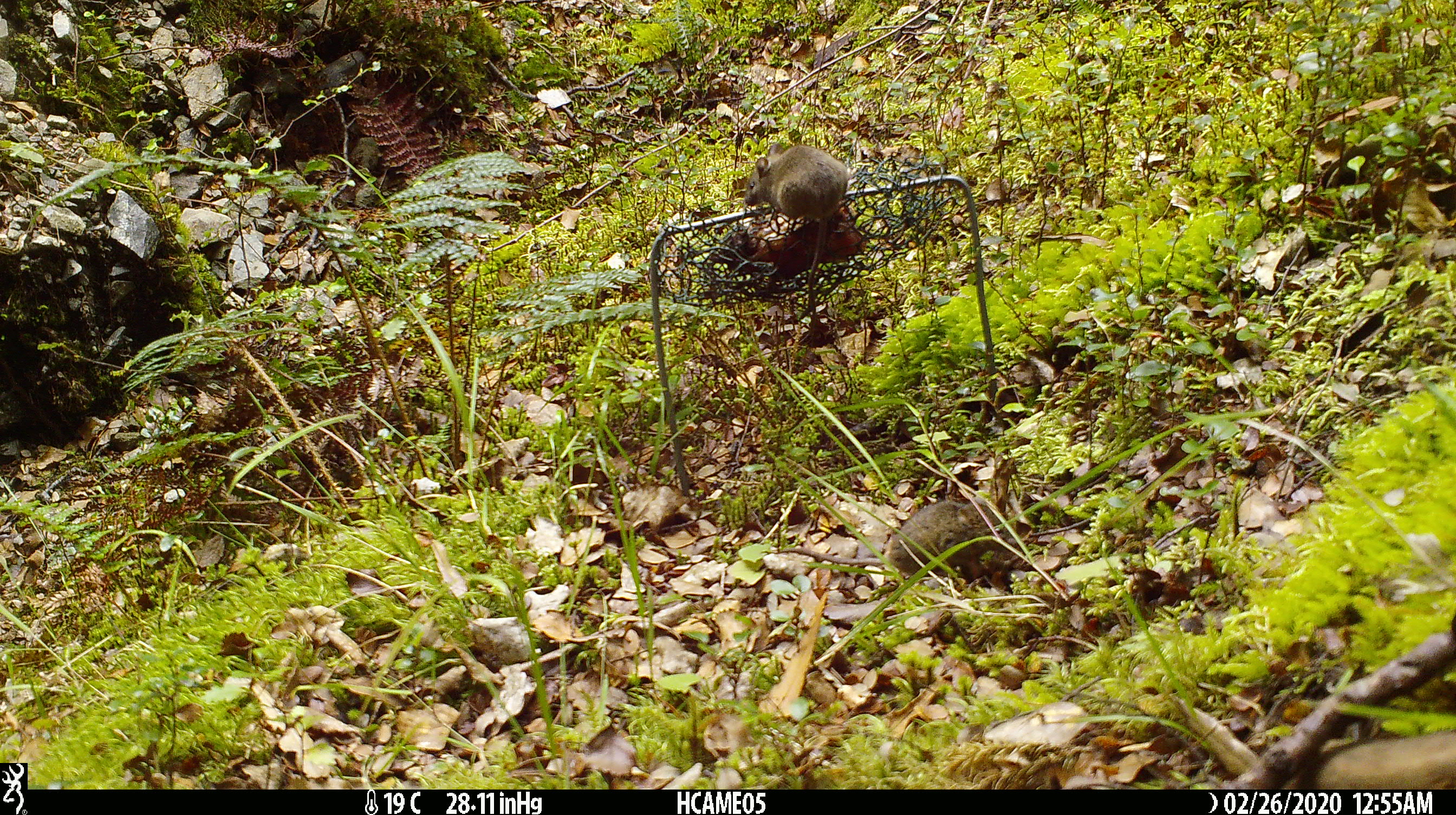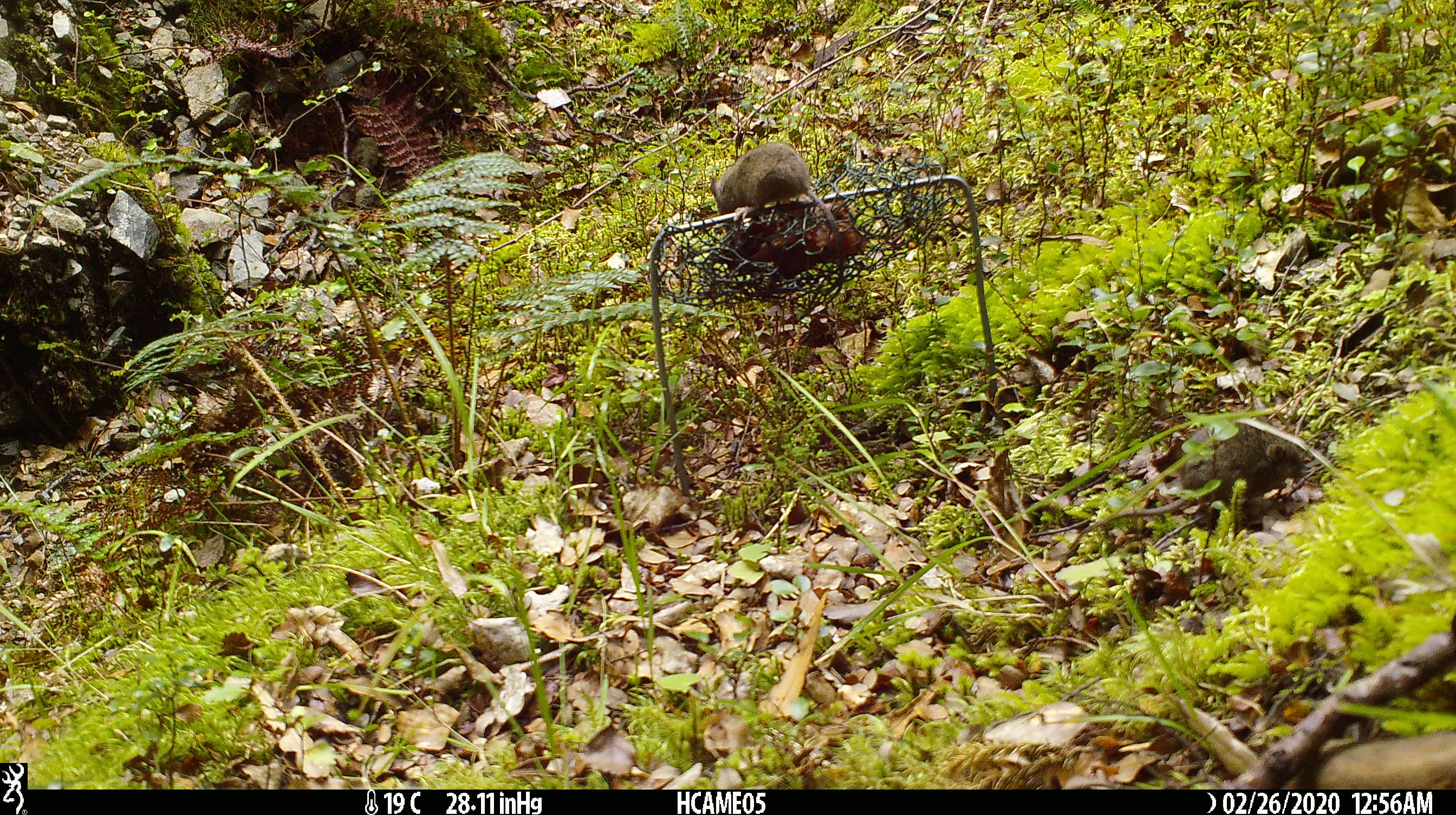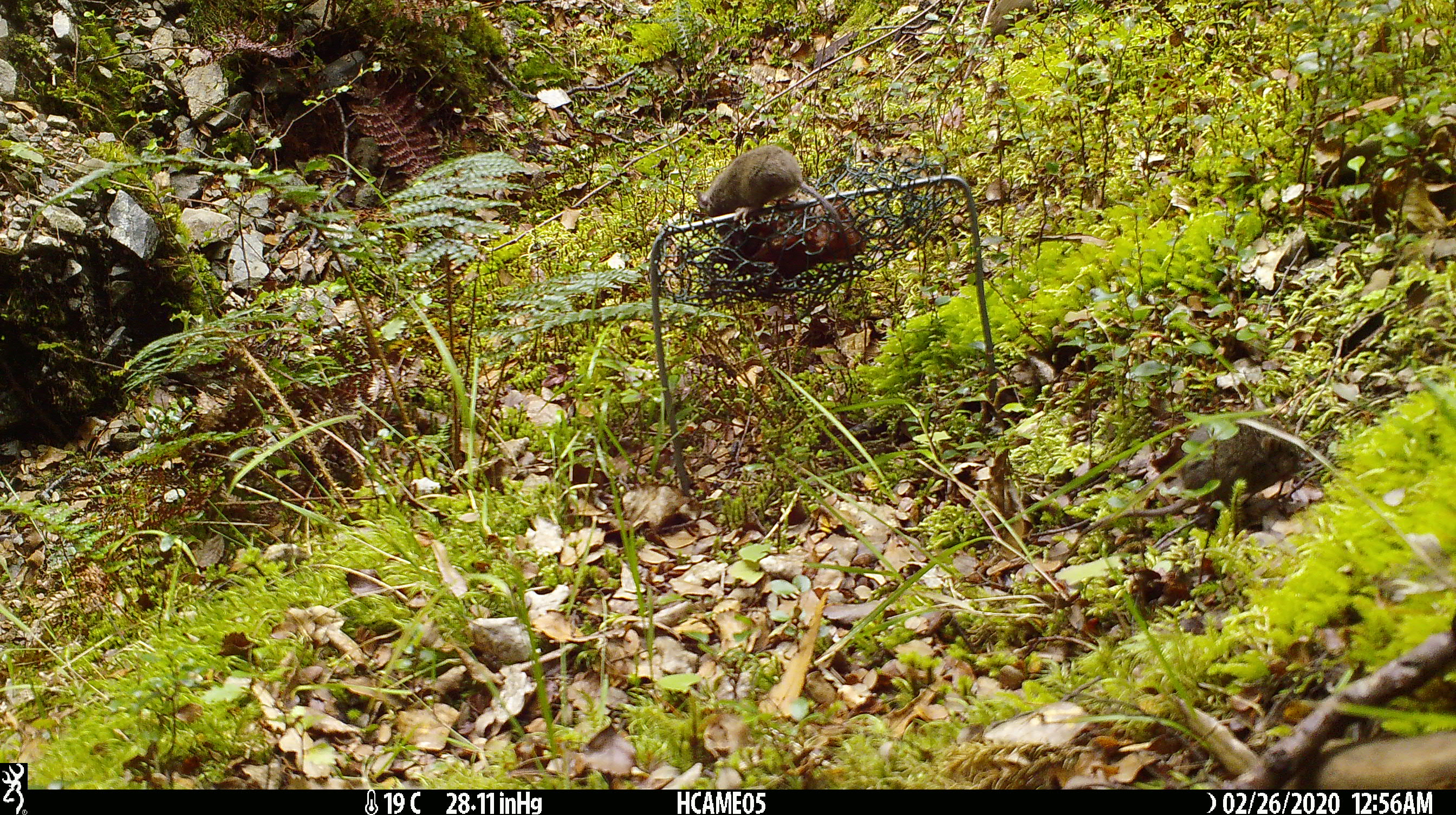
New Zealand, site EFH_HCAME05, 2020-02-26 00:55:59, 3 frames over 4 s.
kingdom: Animalia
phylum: Chordata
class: Mammalia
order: Rodentia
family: Muridae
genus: Mus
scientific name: Mus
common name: mouse